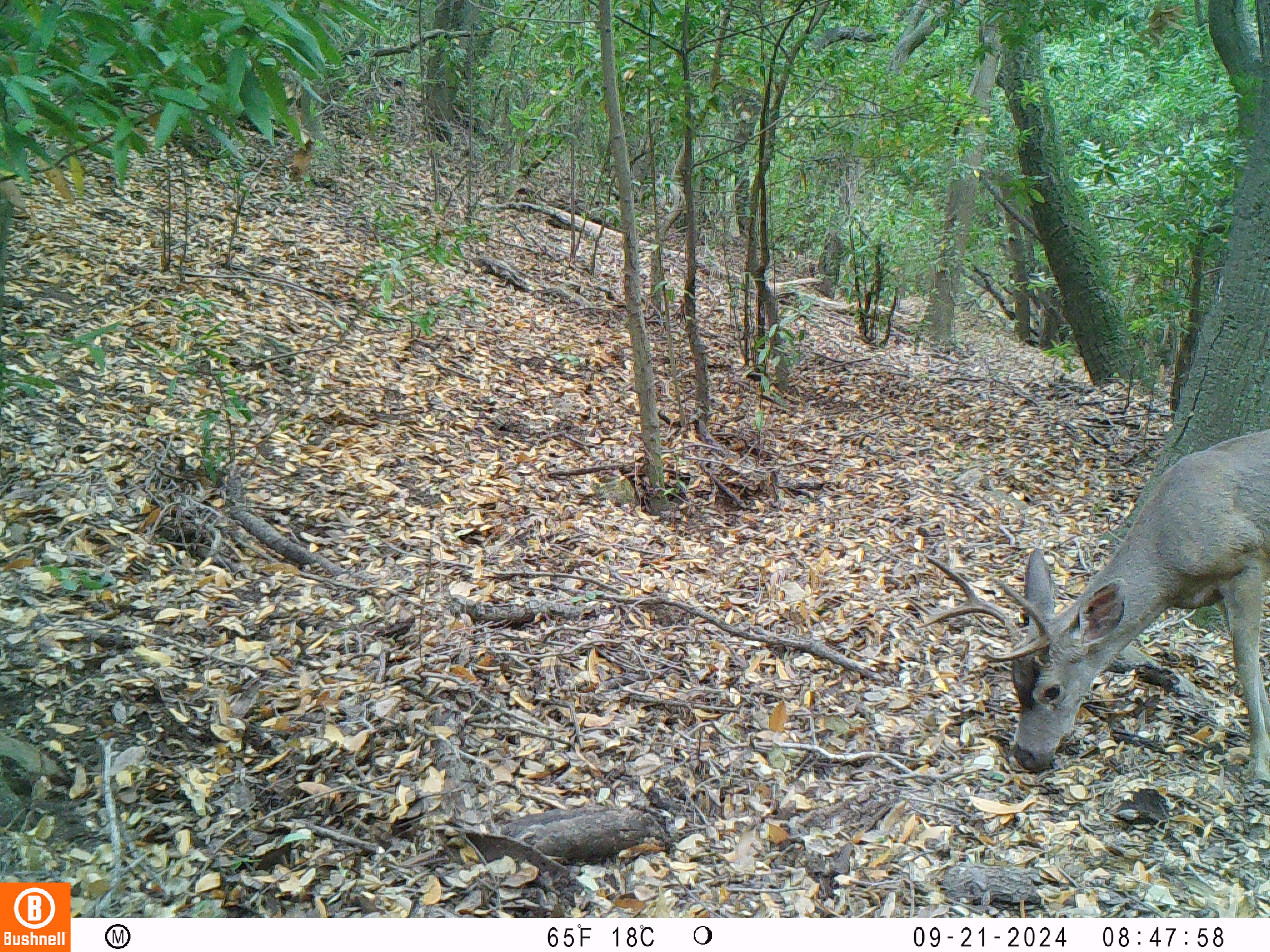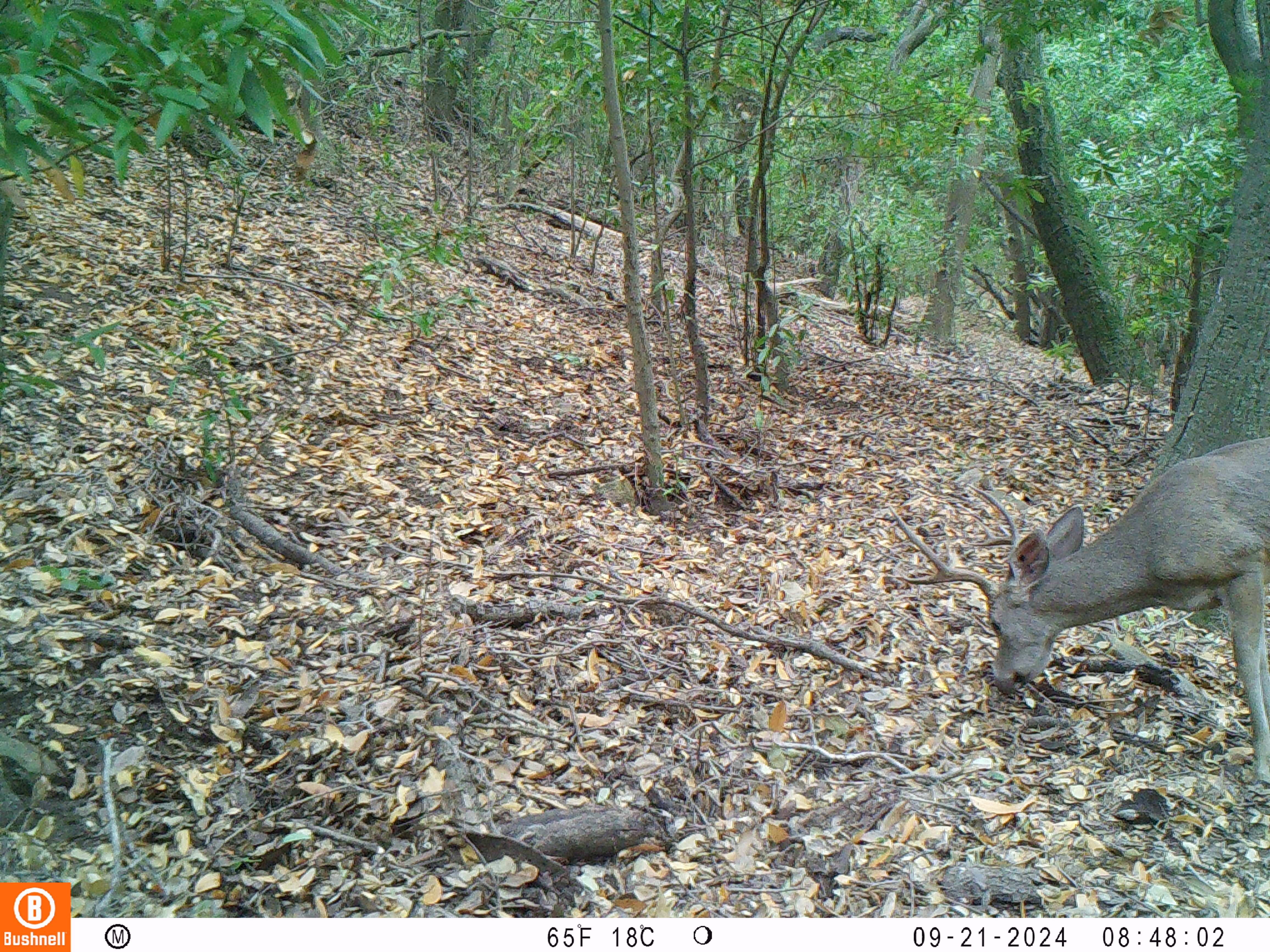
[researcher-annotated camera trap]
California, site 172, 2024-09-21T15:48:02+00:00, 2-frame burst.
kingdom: Animalia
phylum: Chordata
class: Mammalia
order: Artiodactyla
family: Cervidae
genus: Odocoileus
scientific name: Odocoileus hemionus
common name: mule deer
Mule deer (Odocoileus hemionus).